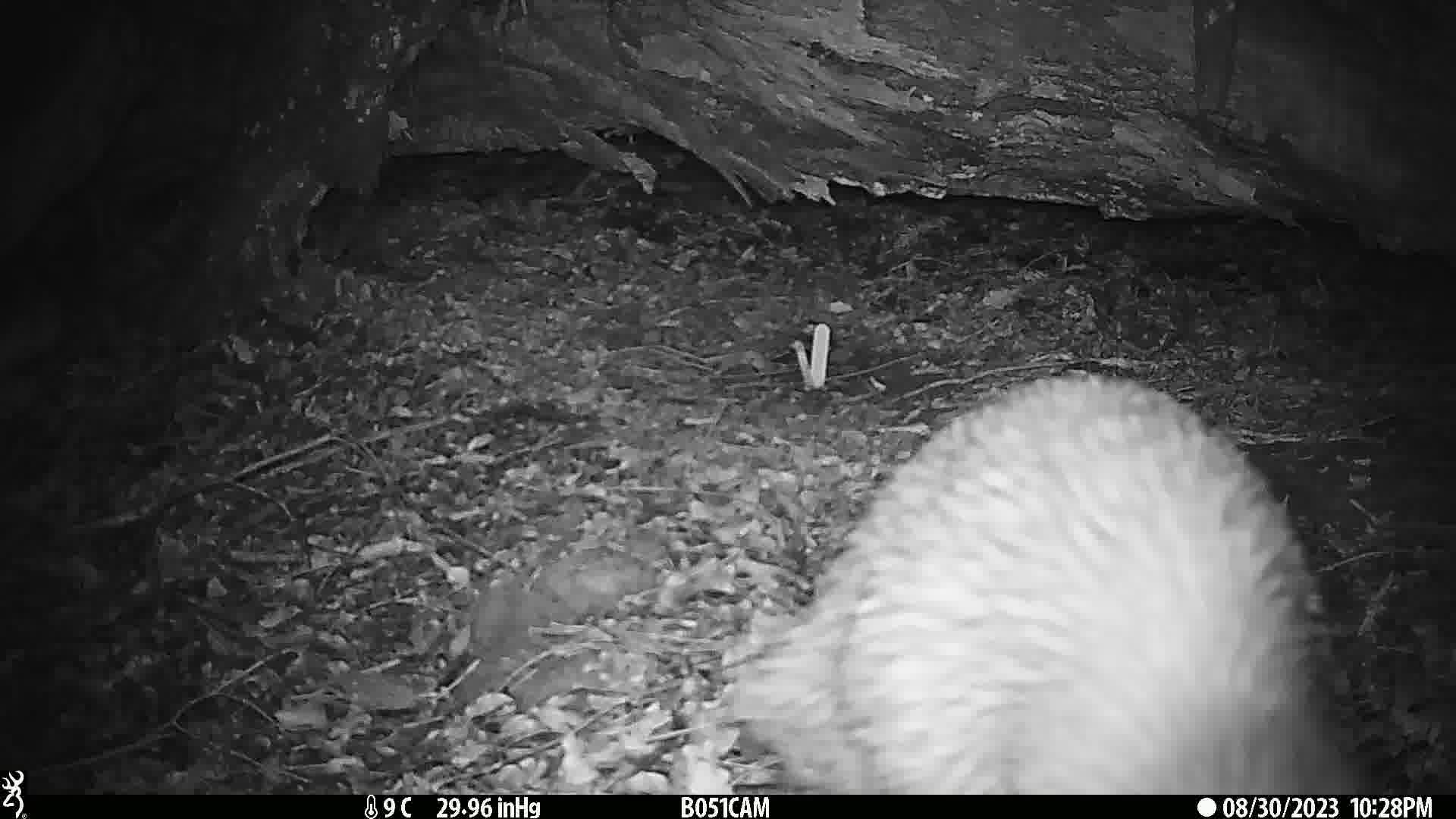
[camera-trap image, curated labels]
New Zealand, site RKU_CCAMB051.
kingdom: Animalia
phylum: Chordata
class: Aves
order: Apterygiformes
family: Apterygidae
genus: Apteryx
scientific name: Apteryx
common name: kiwi